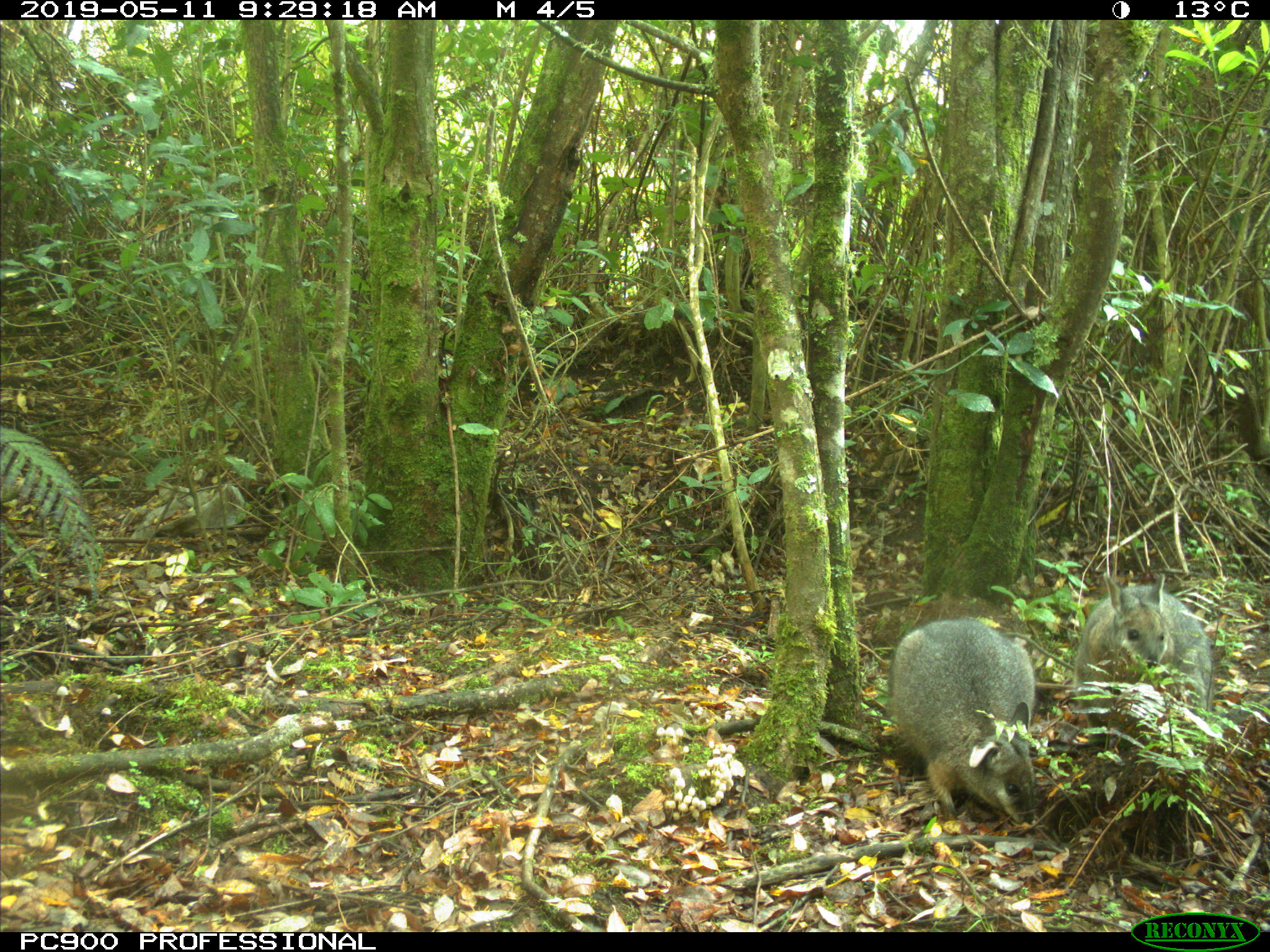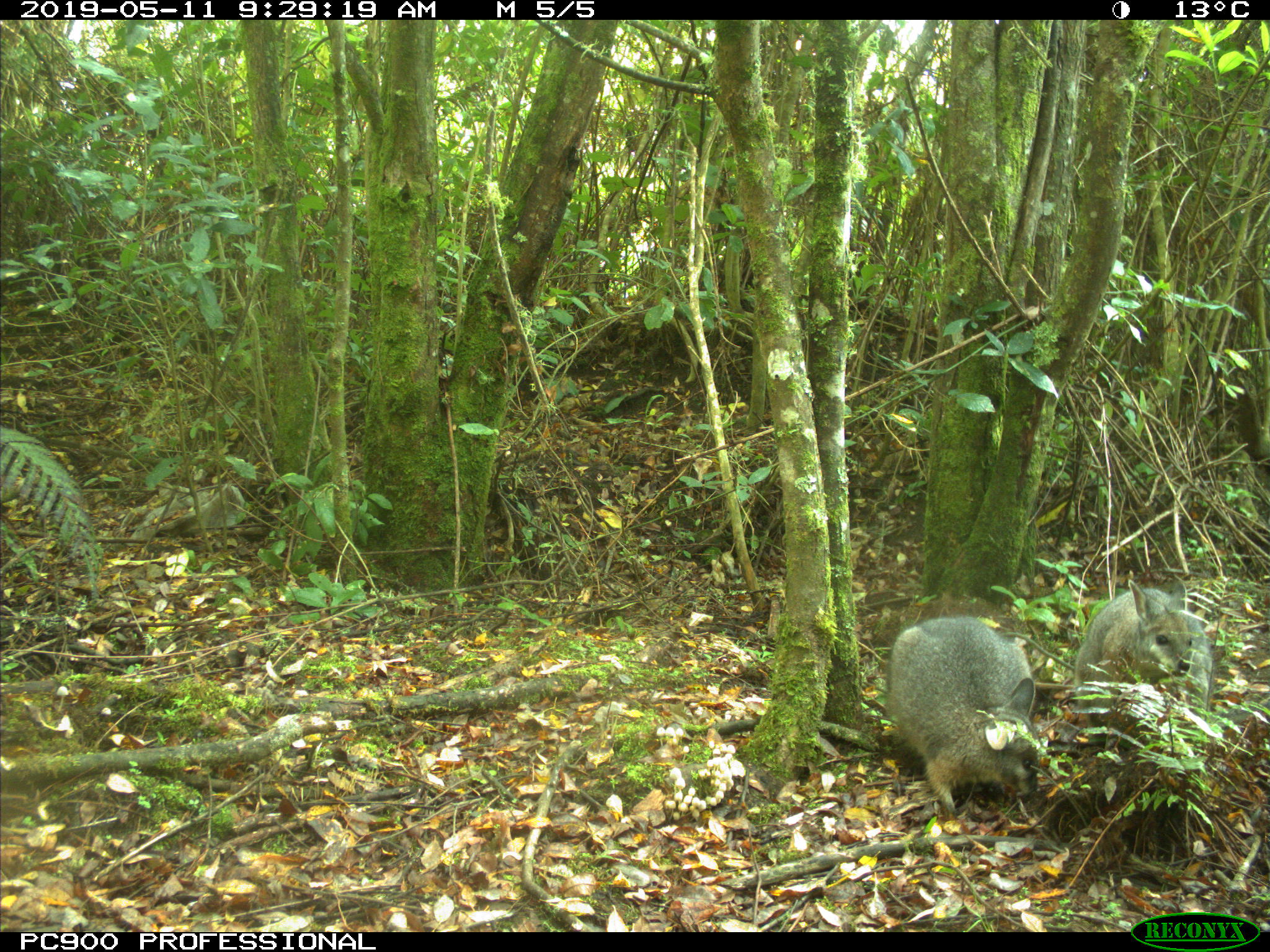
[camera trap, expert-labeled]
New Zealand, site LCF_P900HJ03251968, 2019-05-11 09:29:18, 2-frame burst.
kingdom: Animalia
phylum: Chordata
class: Mammalia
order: Diprotodontia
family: Macropodidae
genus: Notamacropus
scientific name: Notamacropus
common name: wallaby